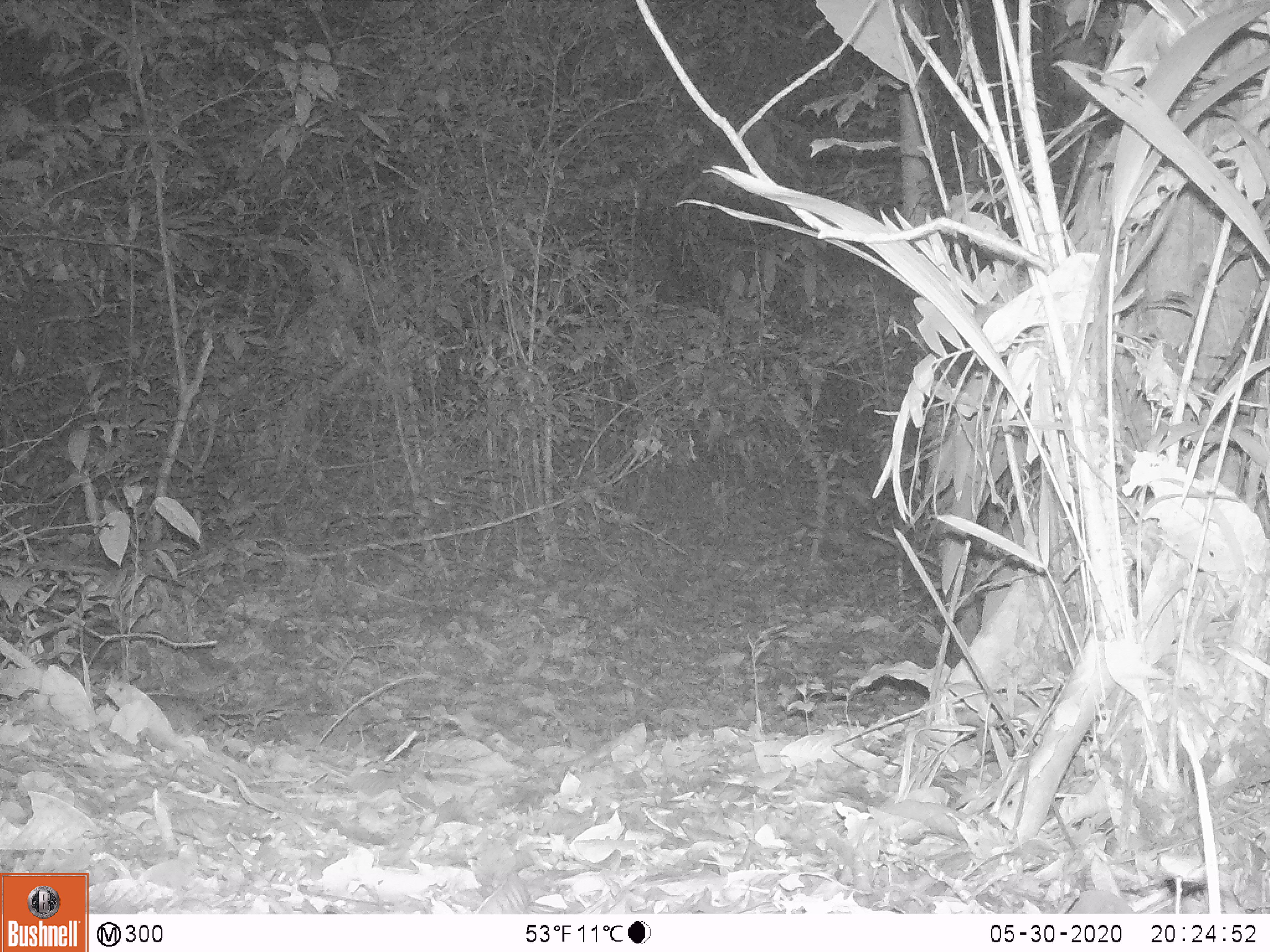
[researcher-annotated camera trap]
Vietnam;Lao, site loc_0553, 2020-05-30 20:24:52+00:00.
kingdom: Animalia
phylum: Chordata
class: Mammalia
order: Rodentia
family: Muridae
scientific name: Muridae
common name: old-world mice and rats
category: unidentified murid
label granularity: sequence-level